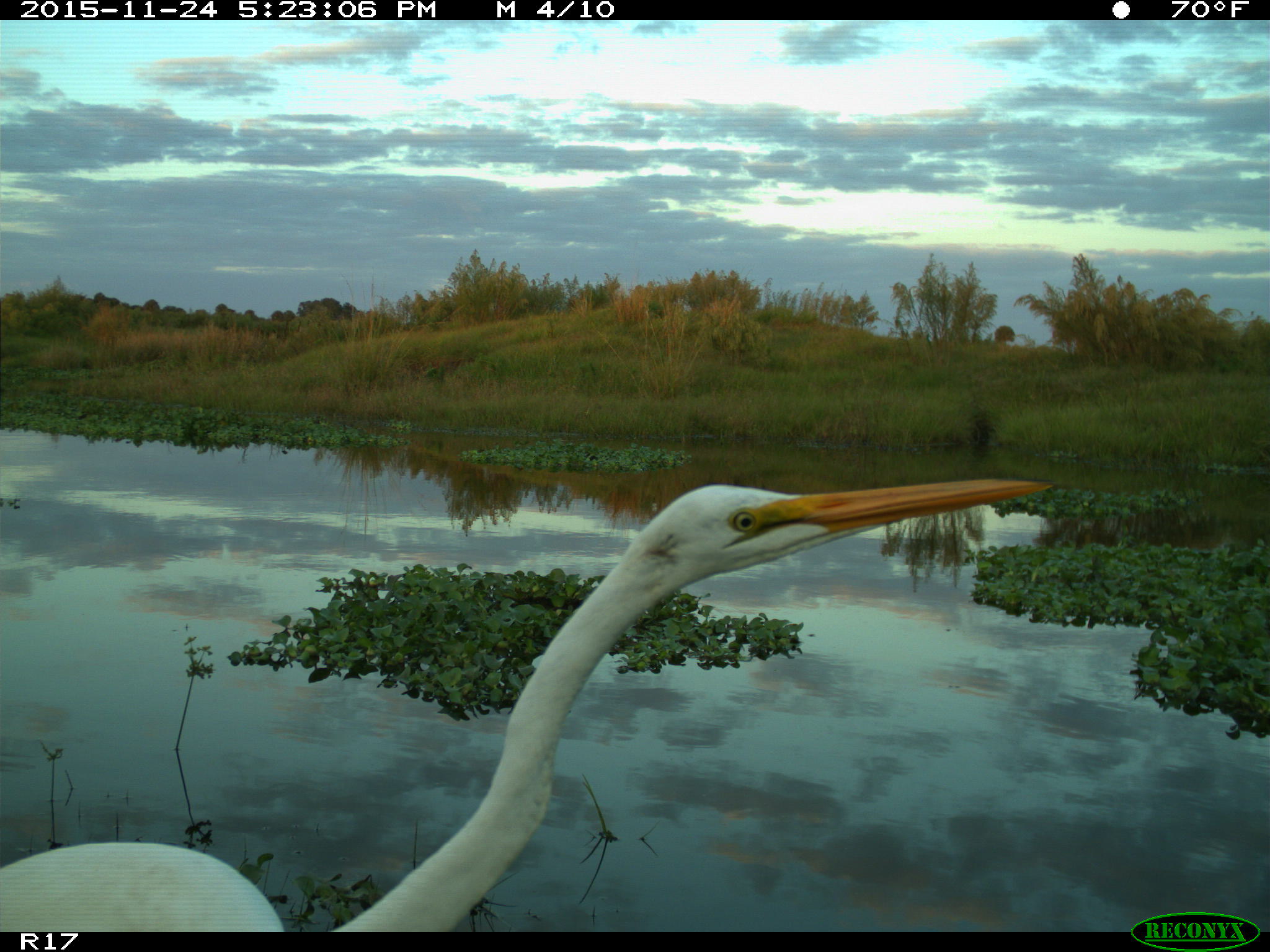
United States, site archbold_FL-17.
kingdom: Animalia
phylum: Chordata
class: Aves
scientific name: Aves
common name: birds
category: unidentified bird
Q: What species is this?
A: Unidentified bird (birds) (Aves).